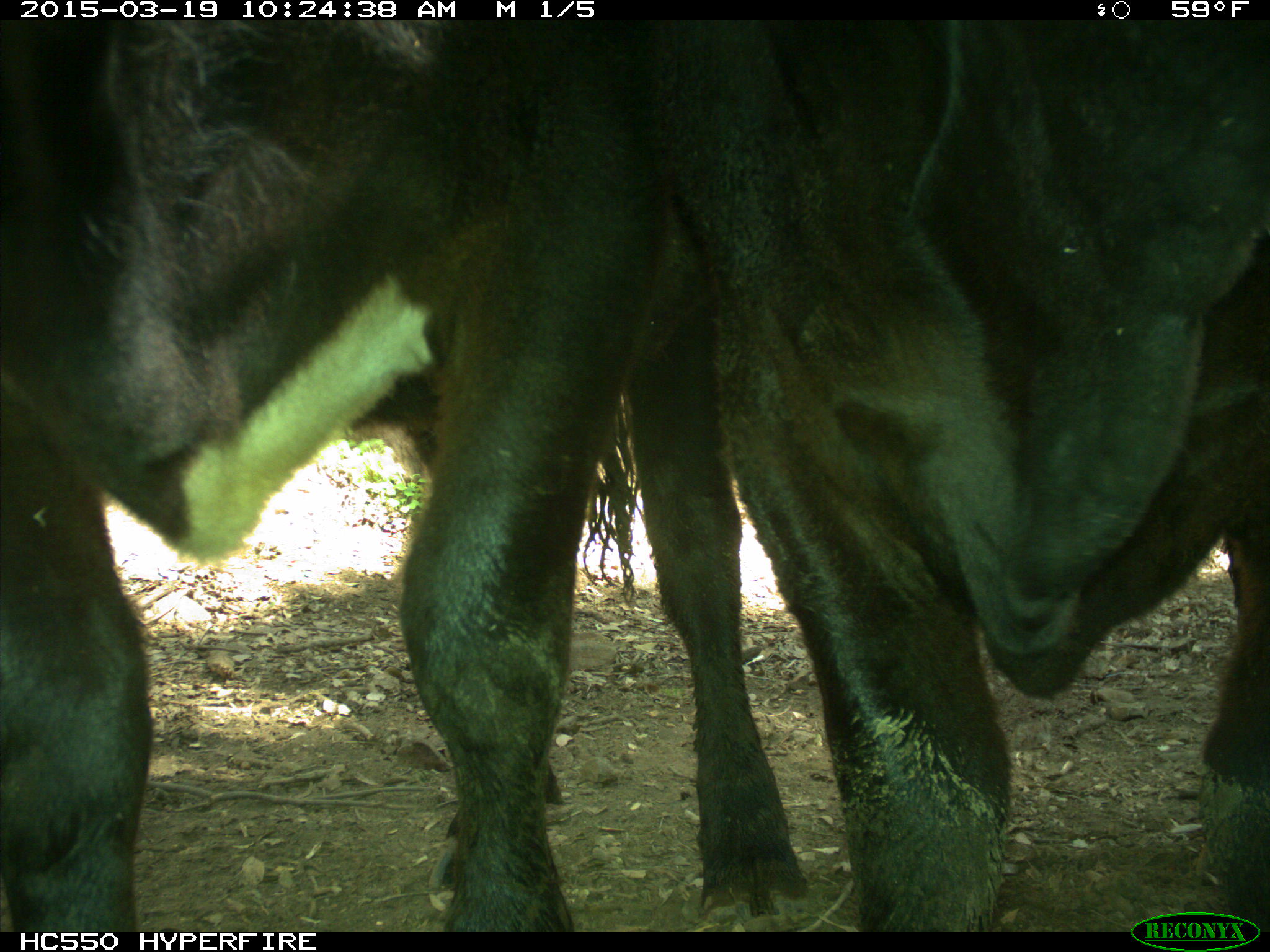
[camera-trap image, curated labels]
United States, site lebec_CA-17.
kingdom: Animalia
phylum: Chordata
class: Mammalia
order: Artiodactyla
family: Bovidae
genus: Bos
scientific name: Bos taurus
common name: domestic cow